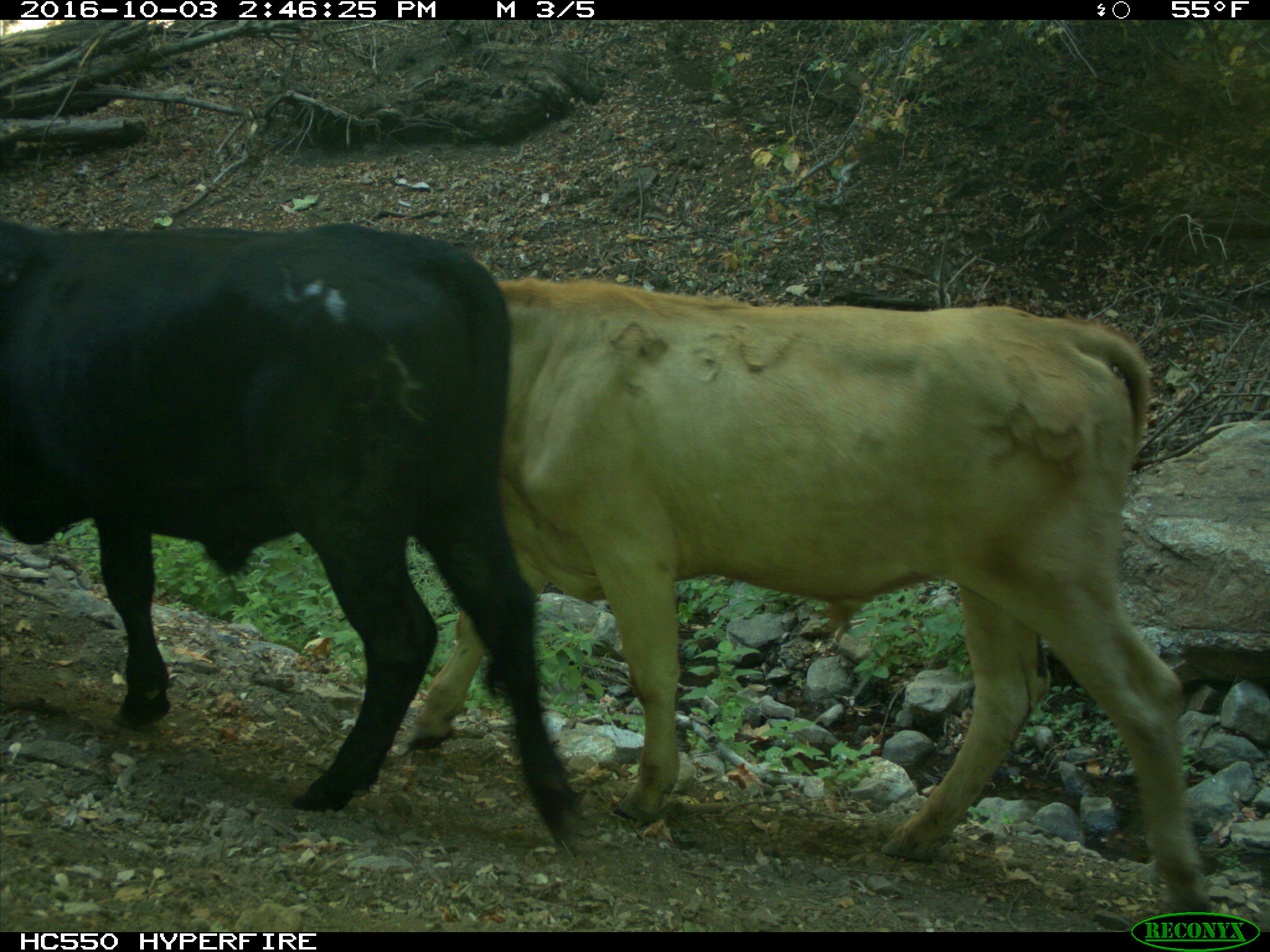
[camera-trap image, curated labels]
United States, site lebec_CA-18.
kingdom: Animalia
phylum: Chordata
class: Mammalia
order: Artiodactyla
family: Bovidae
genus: Bos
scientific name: Bos taurus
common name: domestic cow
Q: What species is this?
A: Bos taurus (domestic cow).